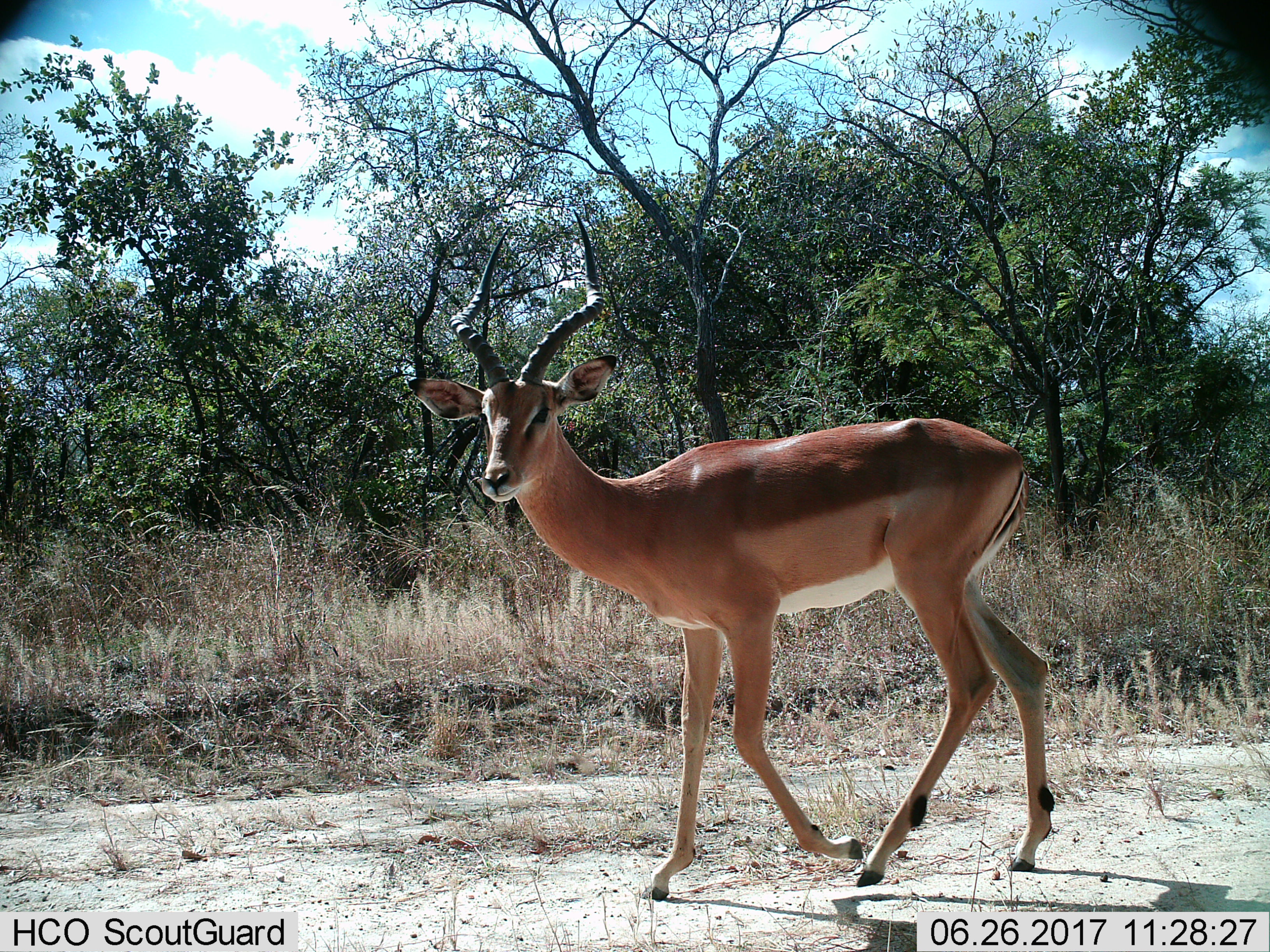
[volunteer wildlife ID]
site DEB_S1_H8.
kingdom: Animalia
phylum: Chordata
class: Mammalia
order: Artiodactyla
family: Bovidae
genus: Aepyceros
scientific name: Aepyceros melampus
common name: impala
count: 1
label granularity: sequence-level